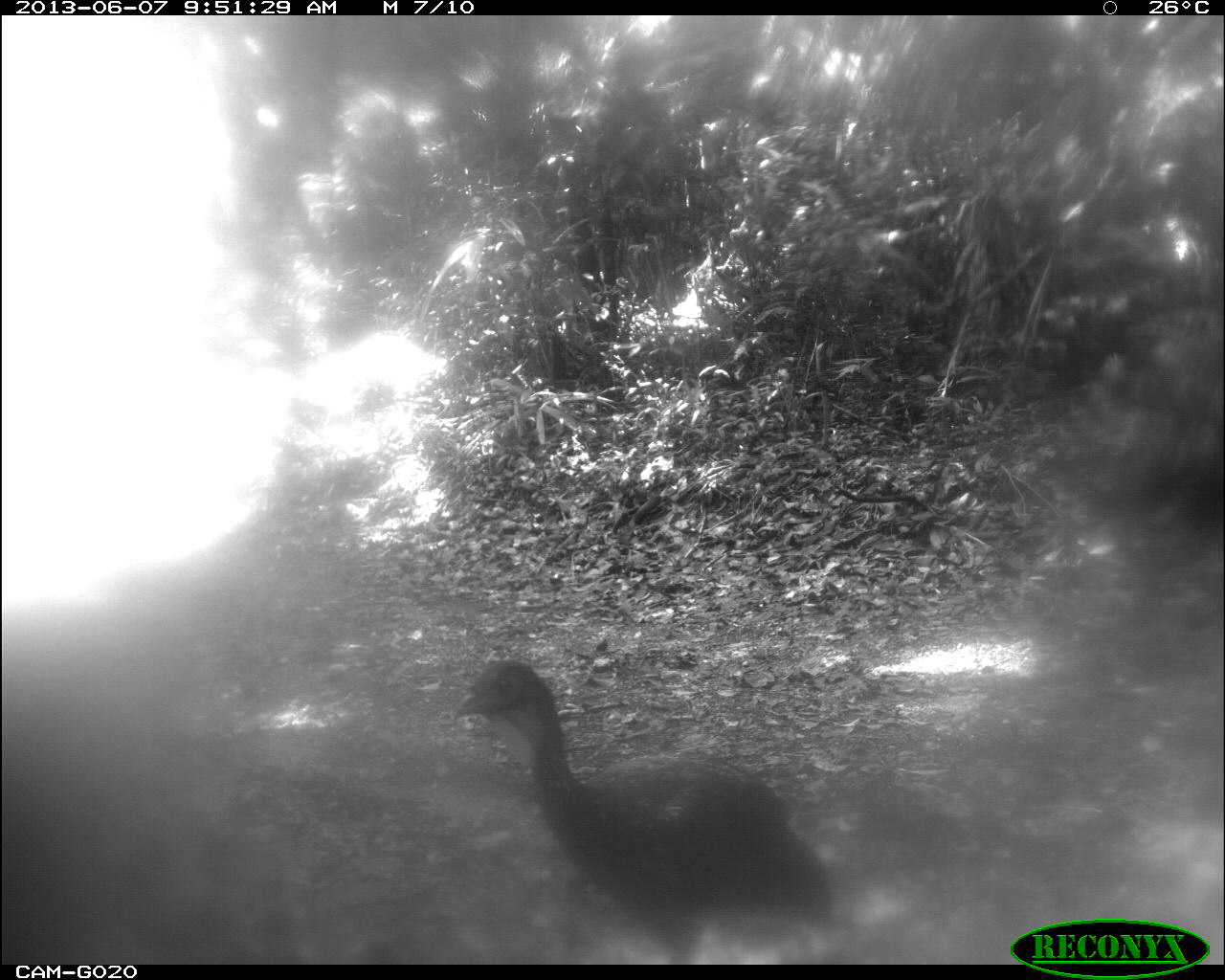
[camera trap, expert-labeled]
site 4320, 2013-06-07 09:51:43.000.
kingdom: Animalia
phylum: Chordata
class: Aves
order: Galliformes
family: Cracidae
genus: Penelope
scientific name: Penelope purpurascens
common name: crested guan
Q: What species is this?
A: Penelope purpurascens (crested guan).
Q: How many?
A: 2.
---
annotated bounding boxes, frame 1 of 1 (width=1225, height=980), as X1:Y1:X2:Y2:
penelope purpurascens: 449:657:840:962